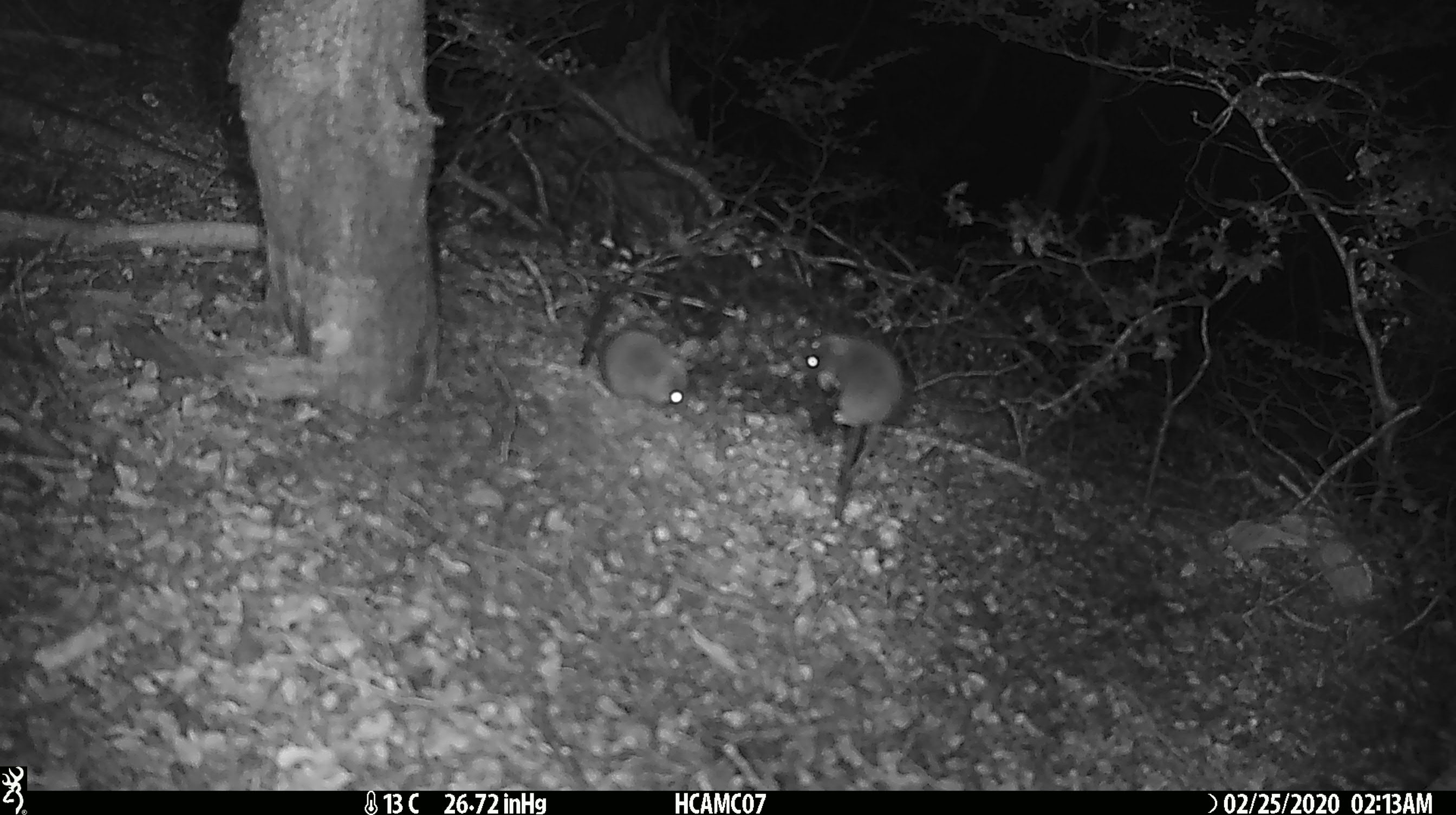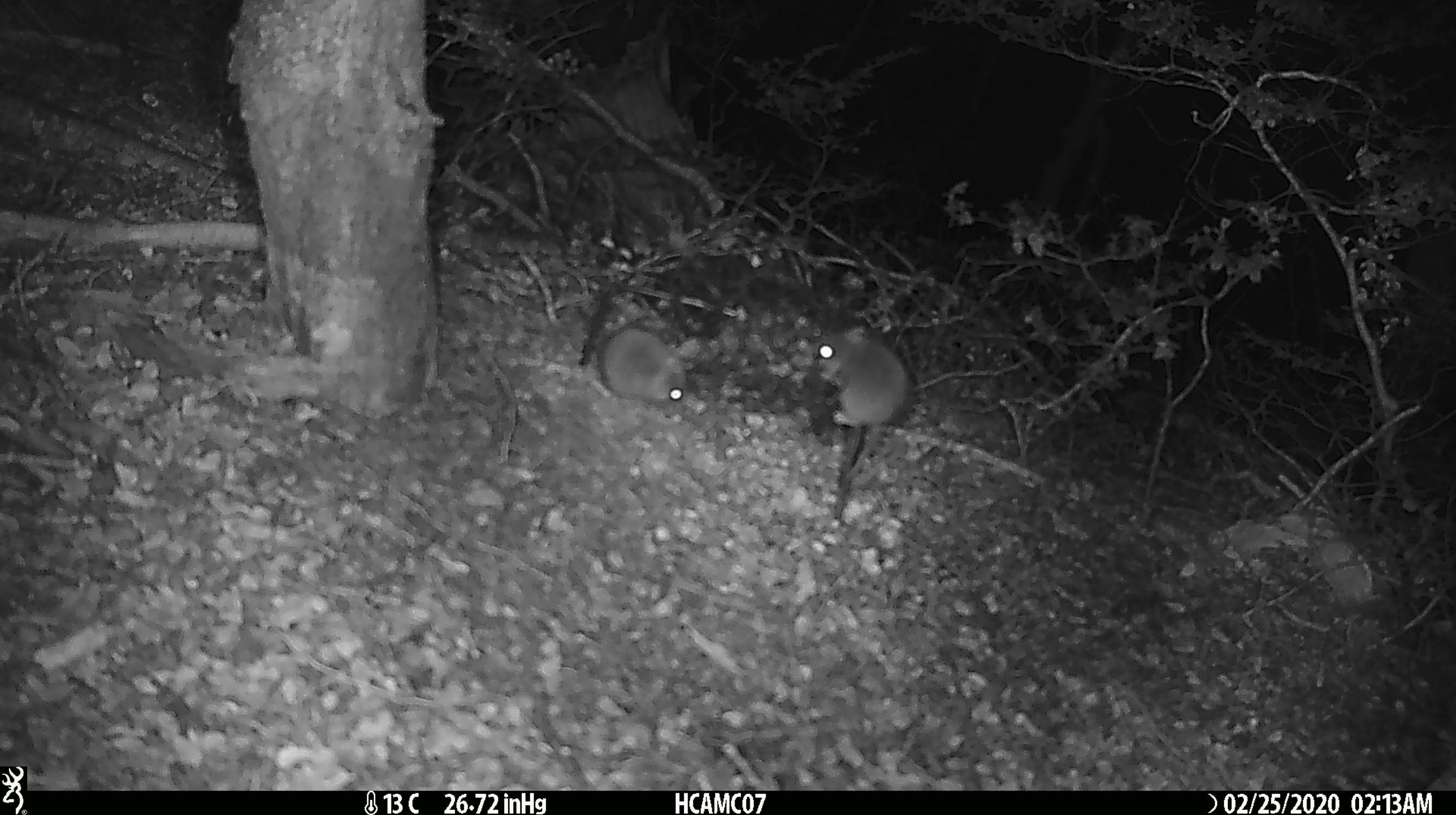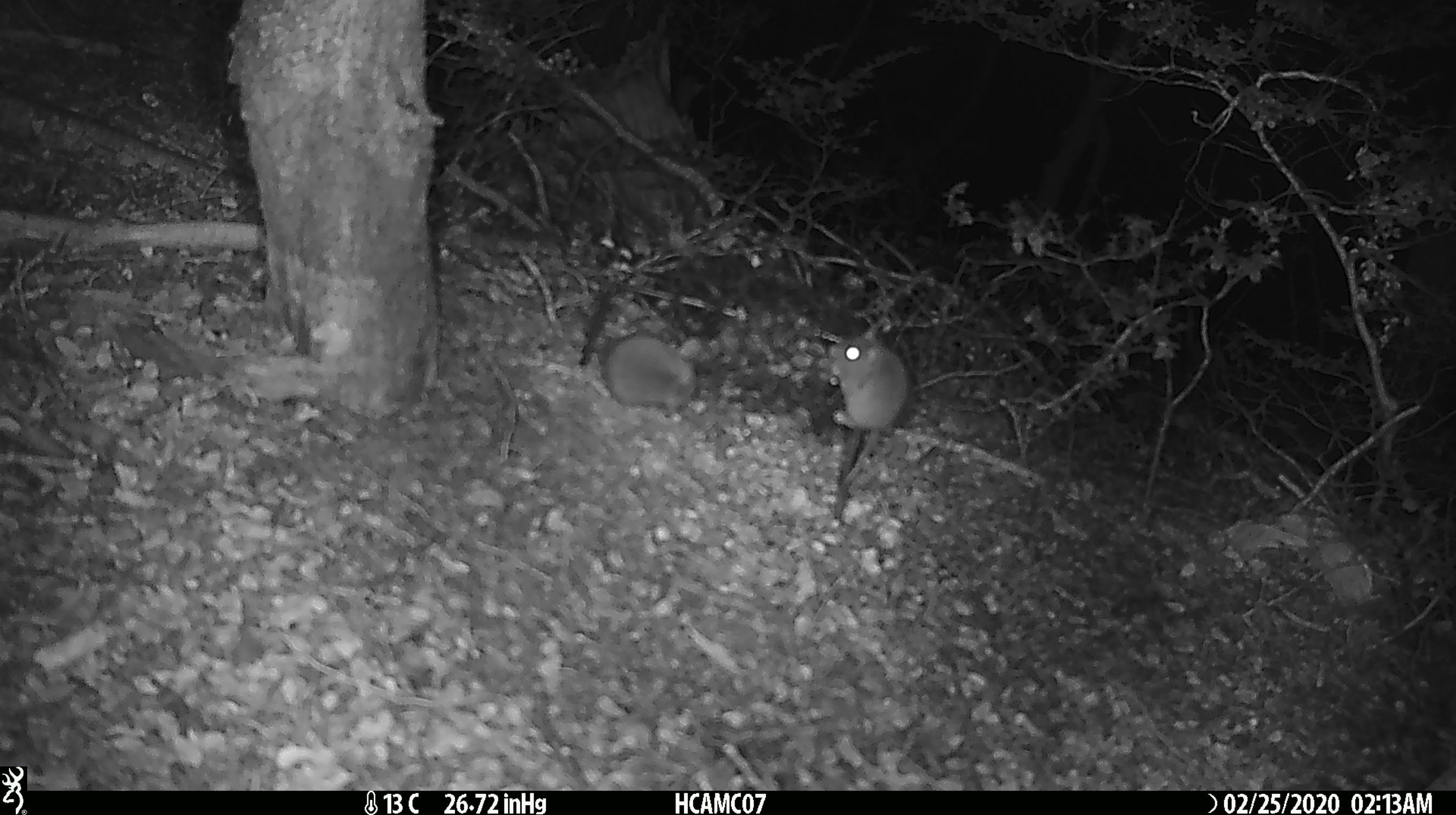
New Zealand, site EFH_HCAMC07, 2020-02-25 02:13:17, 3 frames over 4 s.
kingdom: Animalia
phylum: Chordata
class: Mammalia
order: Rodentia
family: Muridae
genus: Mus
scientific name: Mus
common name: mouse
Mouse (Mus).